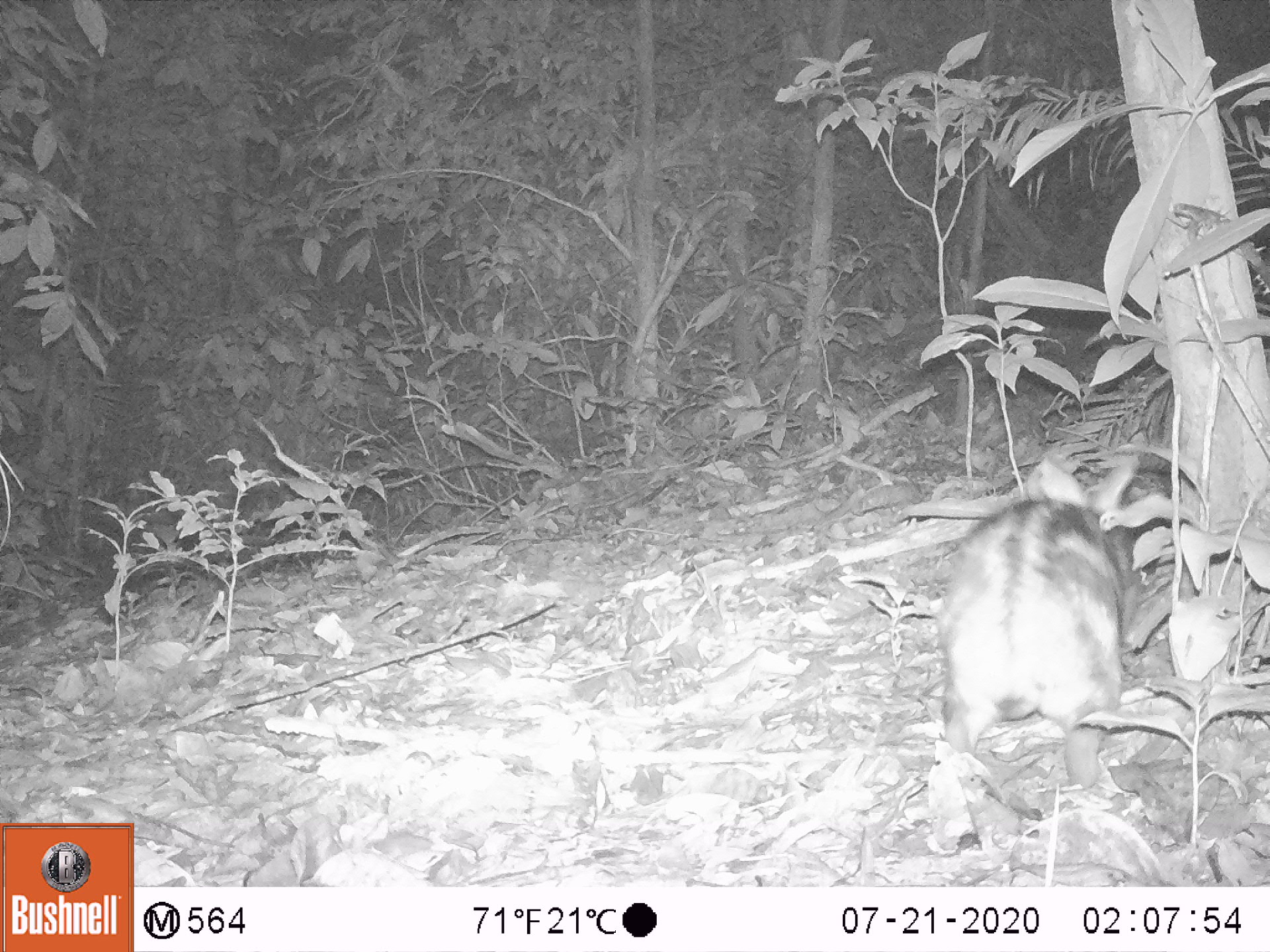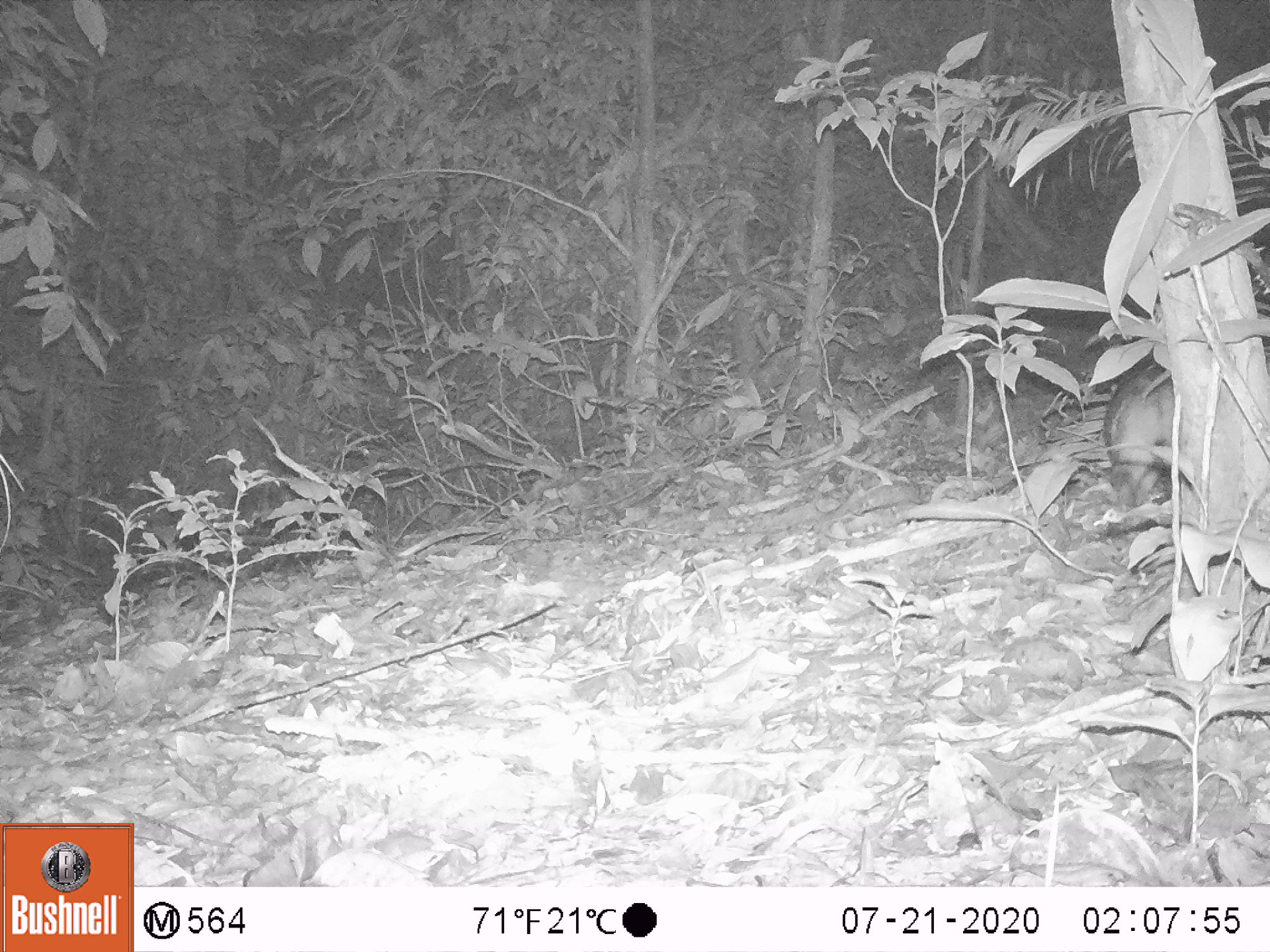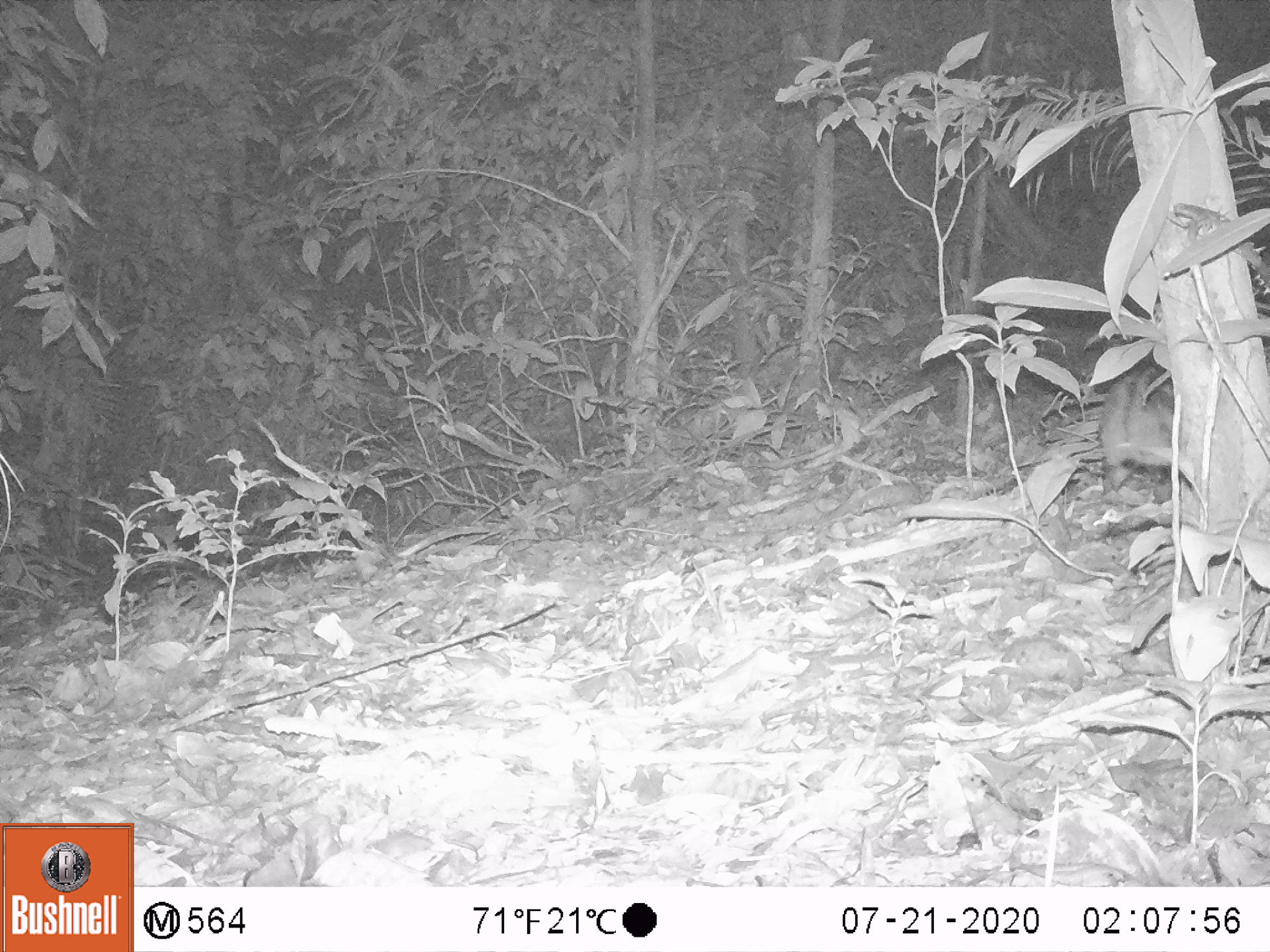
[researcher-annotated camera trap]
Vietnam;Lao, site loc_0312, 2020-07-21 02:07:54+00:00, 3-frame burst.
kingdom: Animalia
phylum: Chordata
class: Mammalia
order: Lagomorpha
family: Leporidae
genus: Nesolagus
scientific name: Nesolagus timminsi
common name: annamite striped rabbit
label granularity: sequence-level